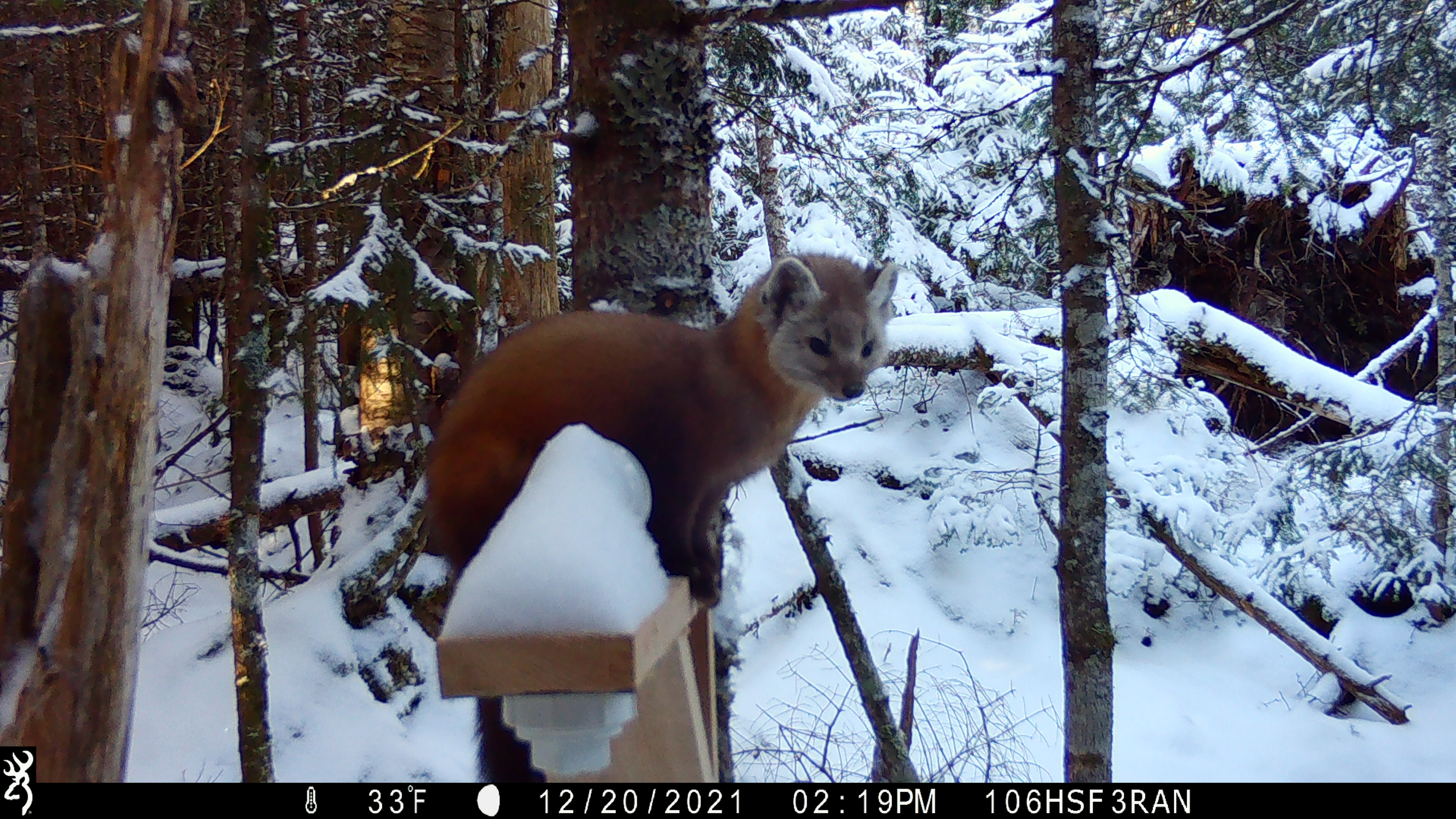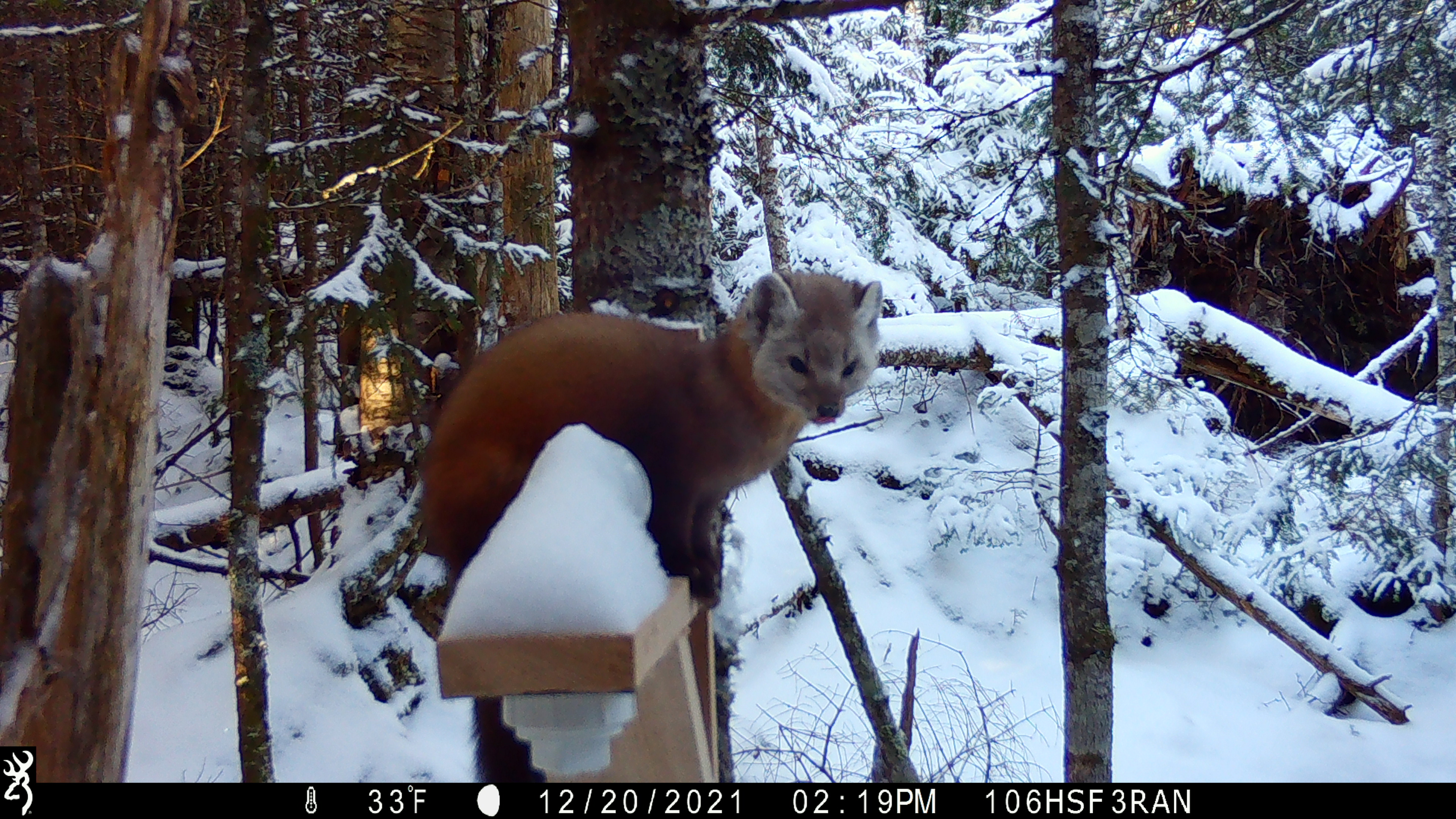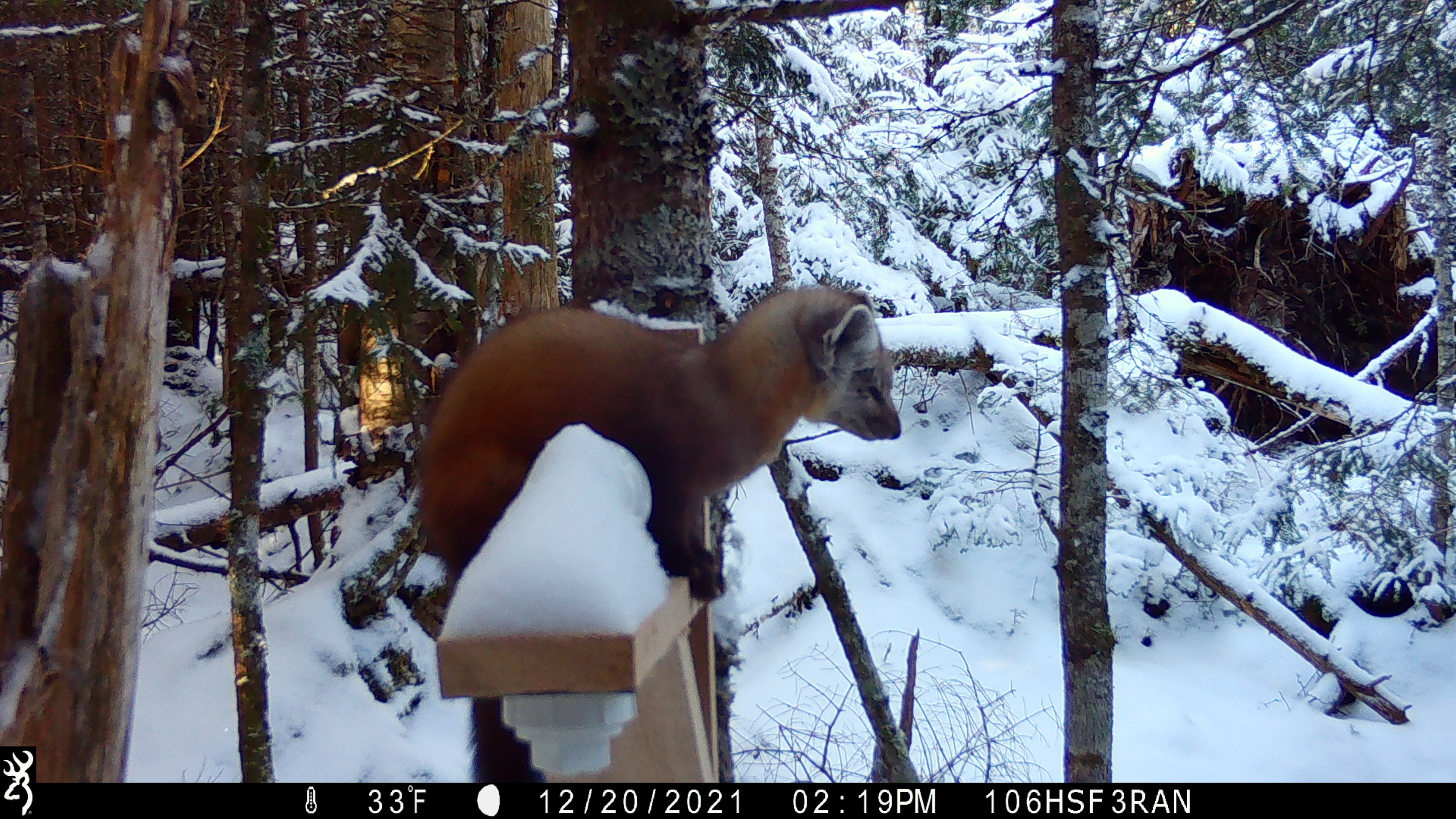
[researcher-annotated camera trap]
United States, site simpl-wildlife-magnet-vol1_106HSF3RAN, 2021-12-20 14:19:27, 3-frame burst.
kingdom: Animalia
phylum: Chordata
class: Mammalia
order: Carnivora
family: Mustelidae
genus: Martes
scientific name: Martes americana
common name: american marten